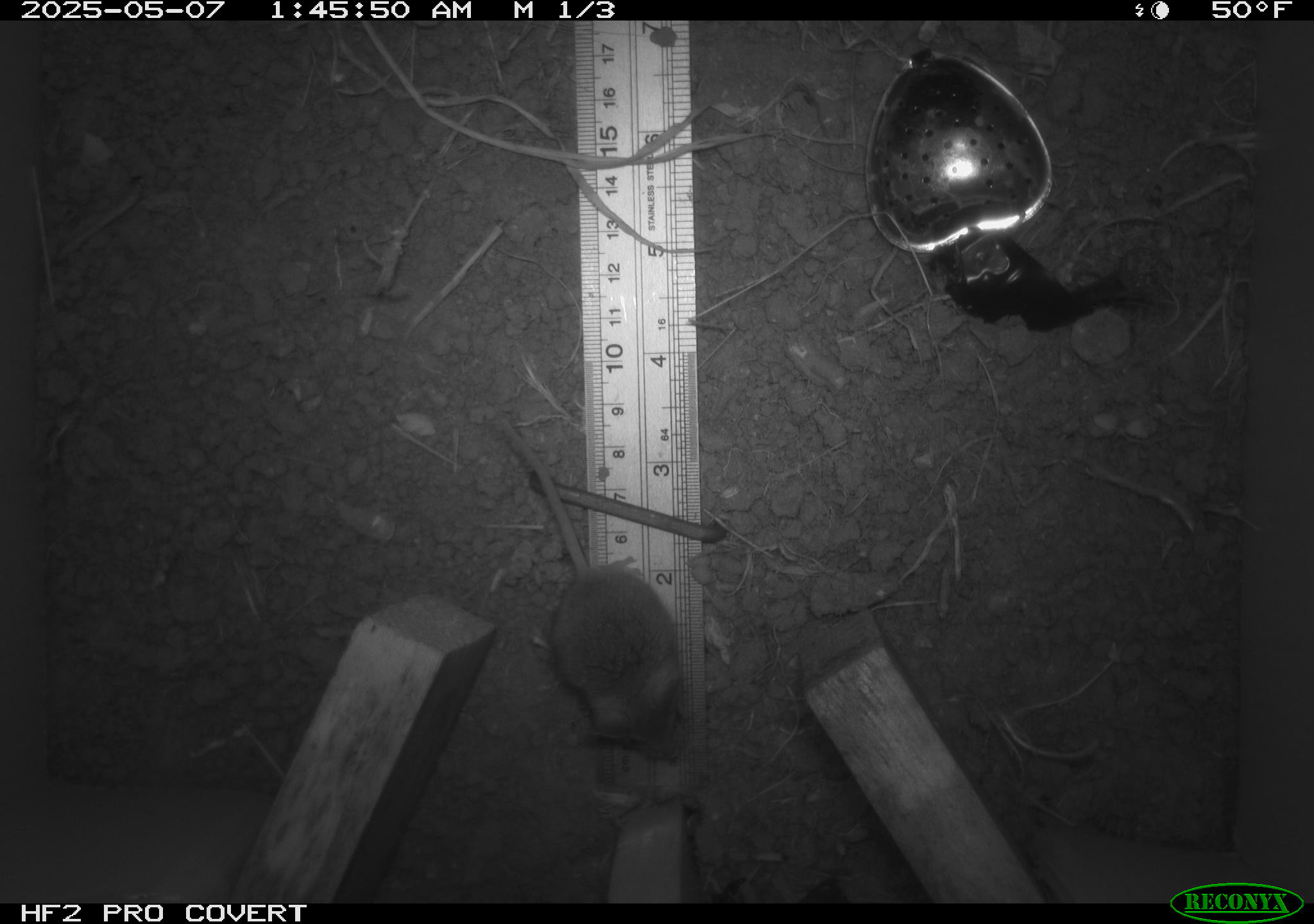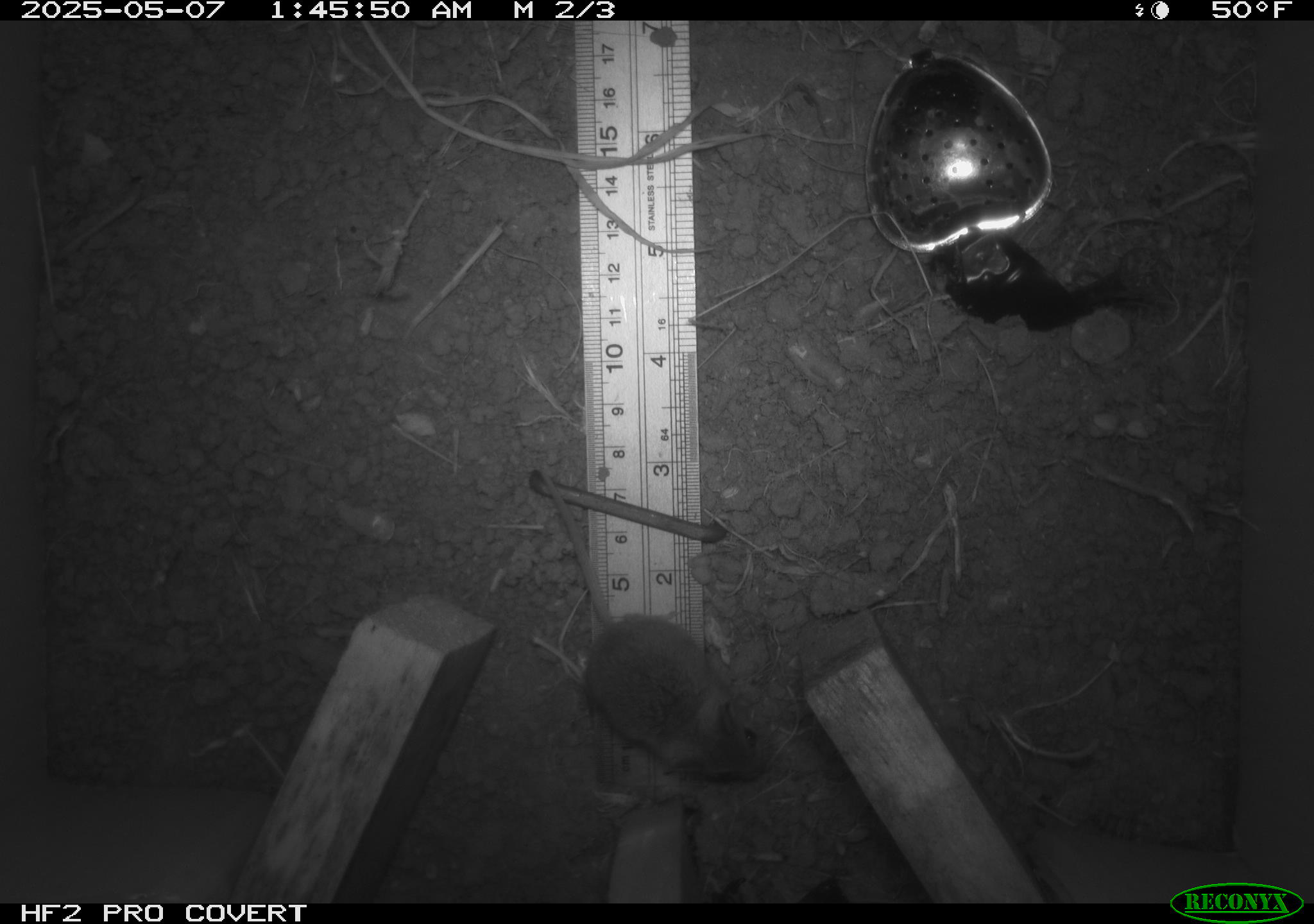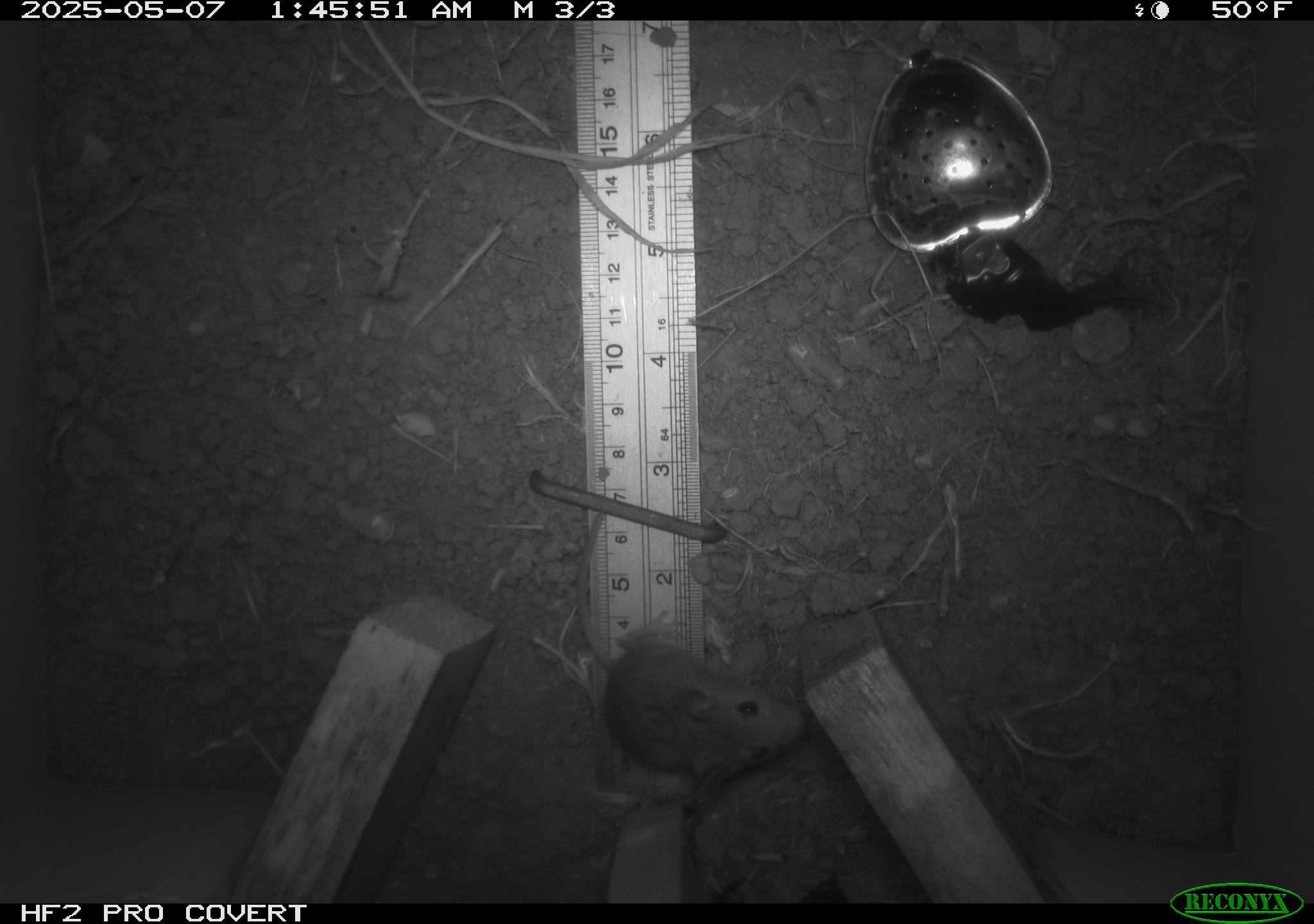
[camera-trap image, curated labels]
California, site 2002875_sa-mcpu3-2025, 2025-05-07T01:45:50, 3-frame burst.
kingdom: Animalia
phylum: Chordata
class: Mammalia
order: Rodentia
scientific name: Rodentia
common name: mouse species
Mouse species (Rodentia).